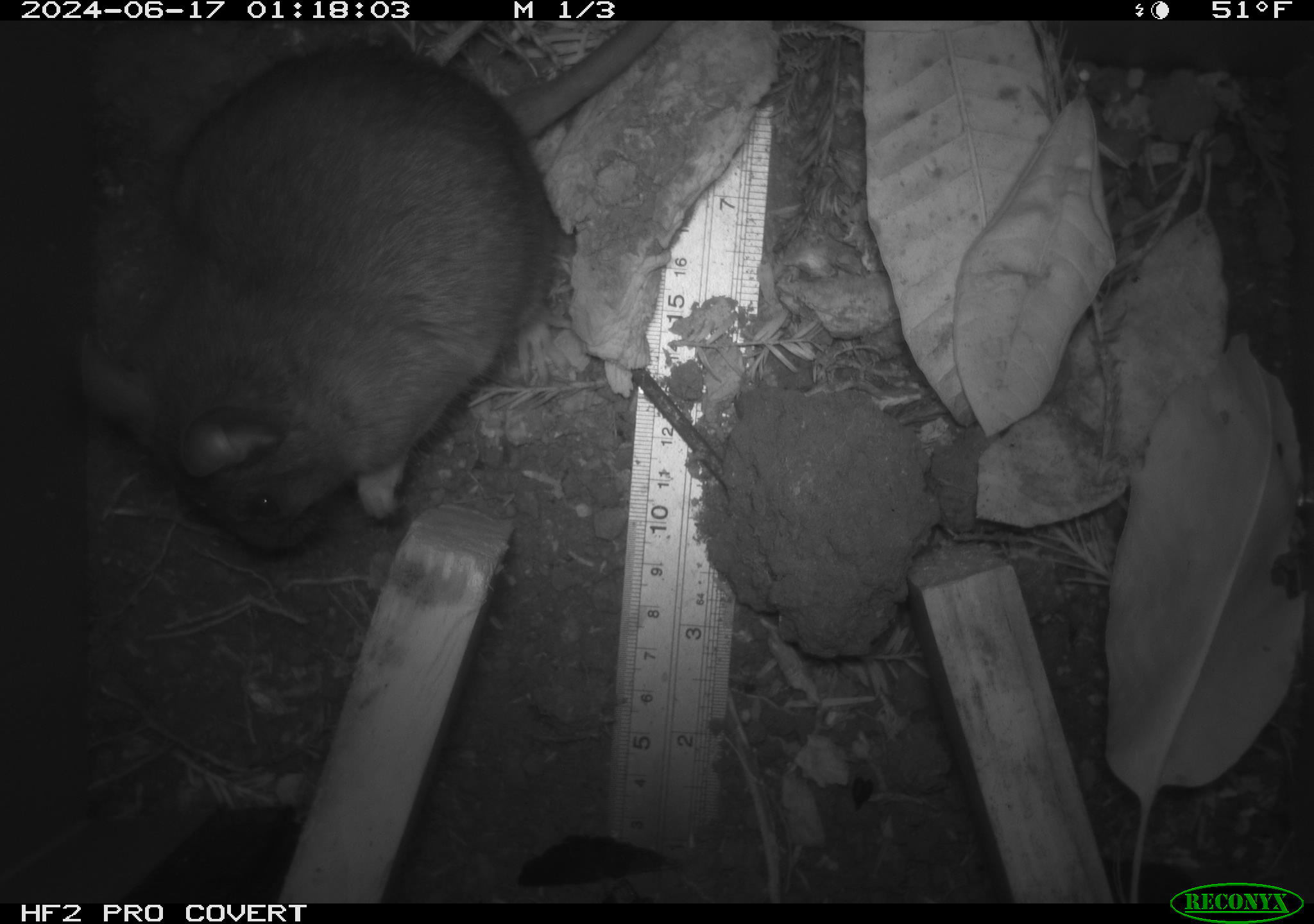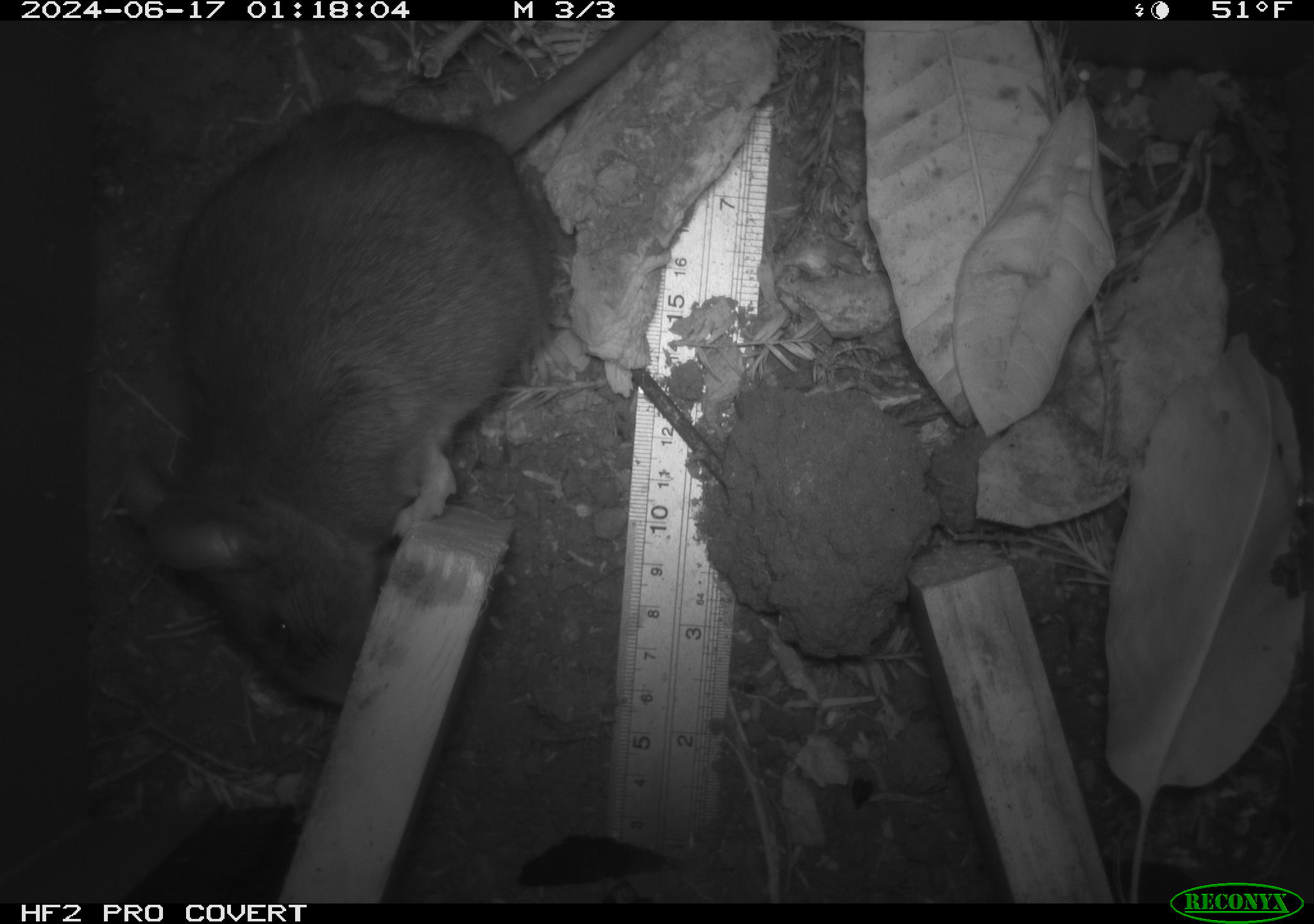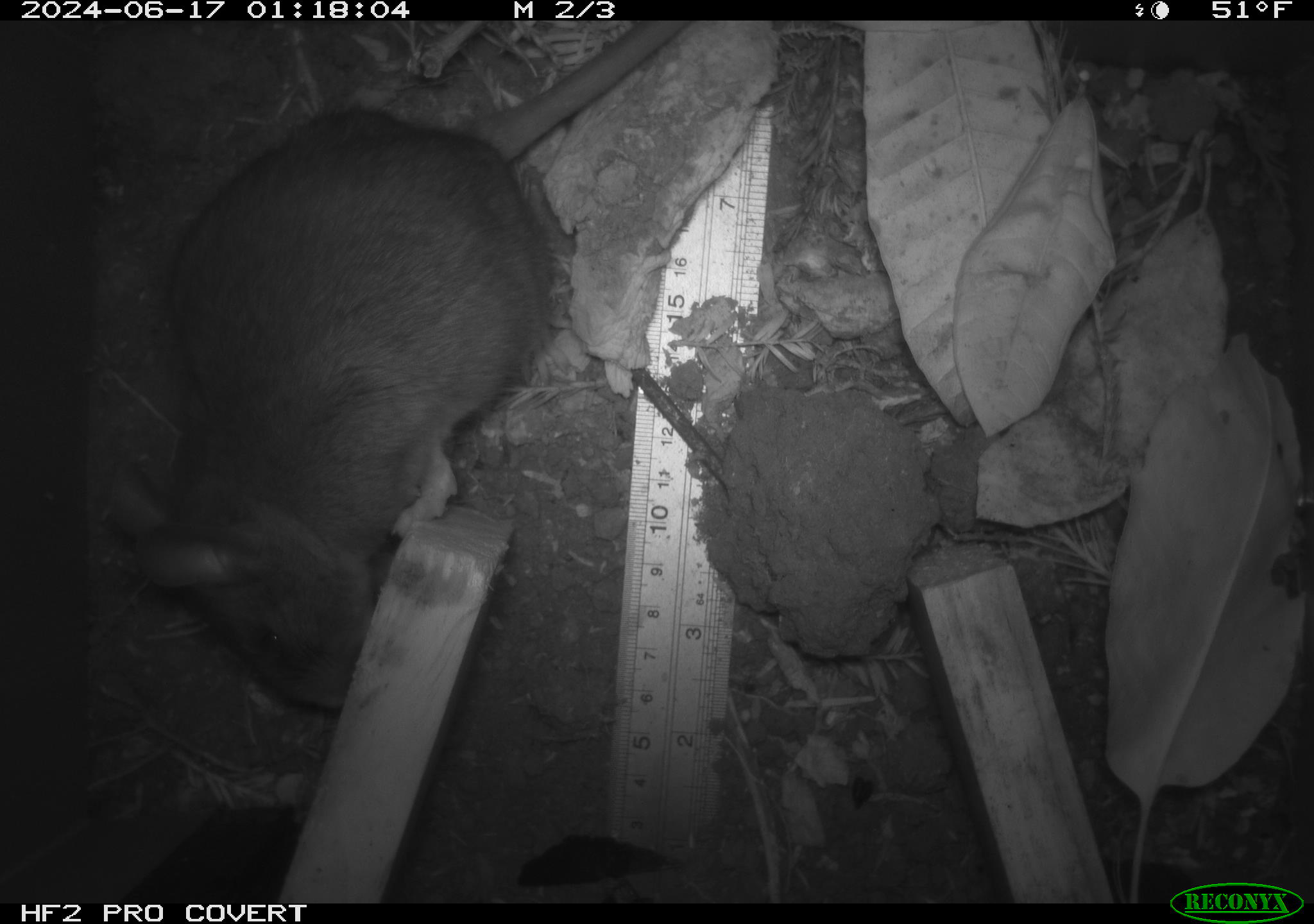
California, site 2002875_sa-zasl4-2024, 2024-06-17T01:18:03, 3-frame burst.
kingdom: Animalia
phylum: Chordata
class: Mammalia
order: Rodentia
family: Cricetidae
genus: Neotoma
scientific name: Neotoma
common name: pack rat or woodrat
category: neotoma species